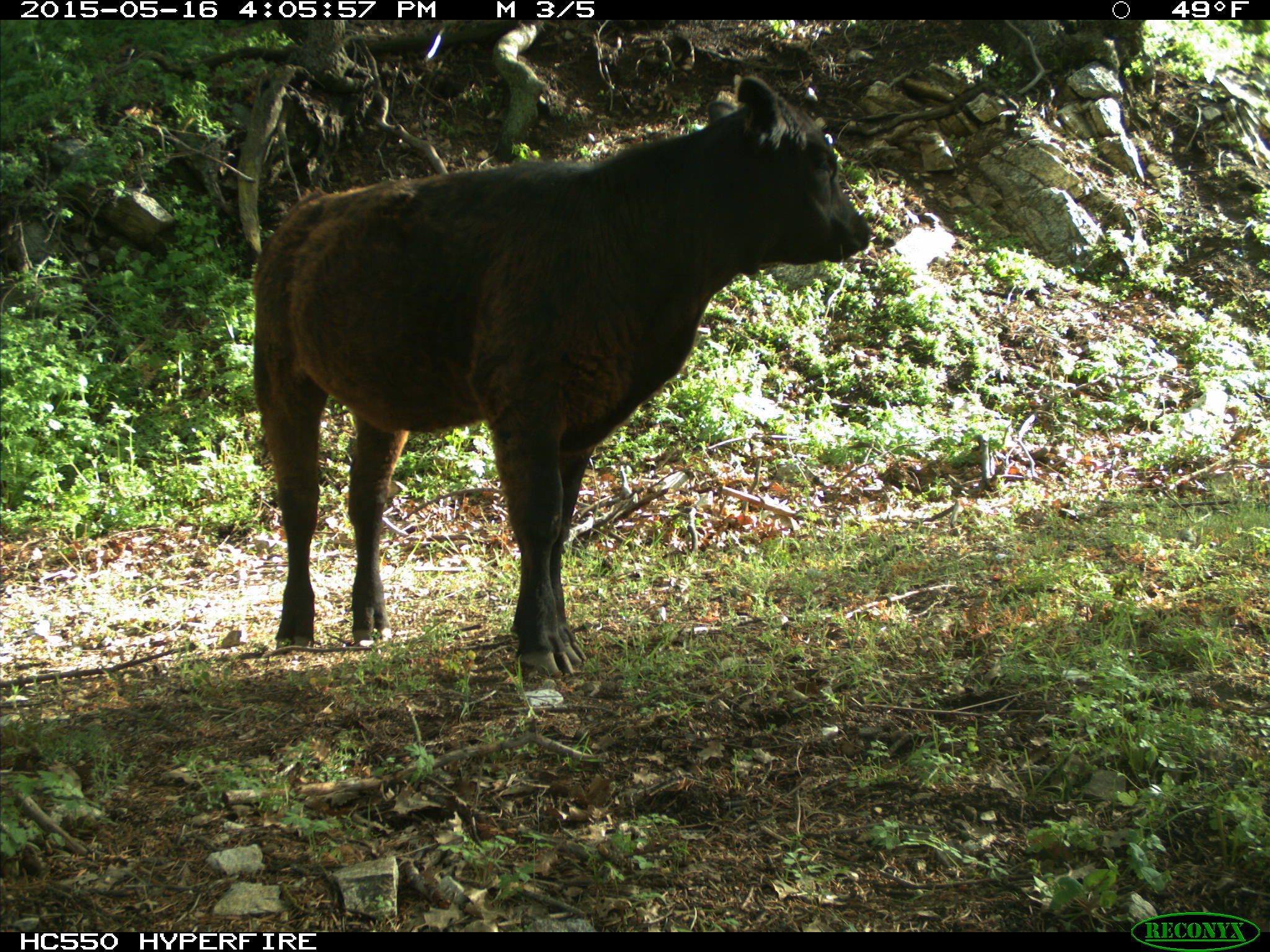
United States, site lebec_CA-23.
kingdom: Animalia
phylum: Chordata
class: Mammalia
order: Artiodactyla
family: Bovidae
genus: Bos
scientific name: Bos taurus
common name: domestic cow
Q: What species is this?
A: Bos taurus (domestic cow).